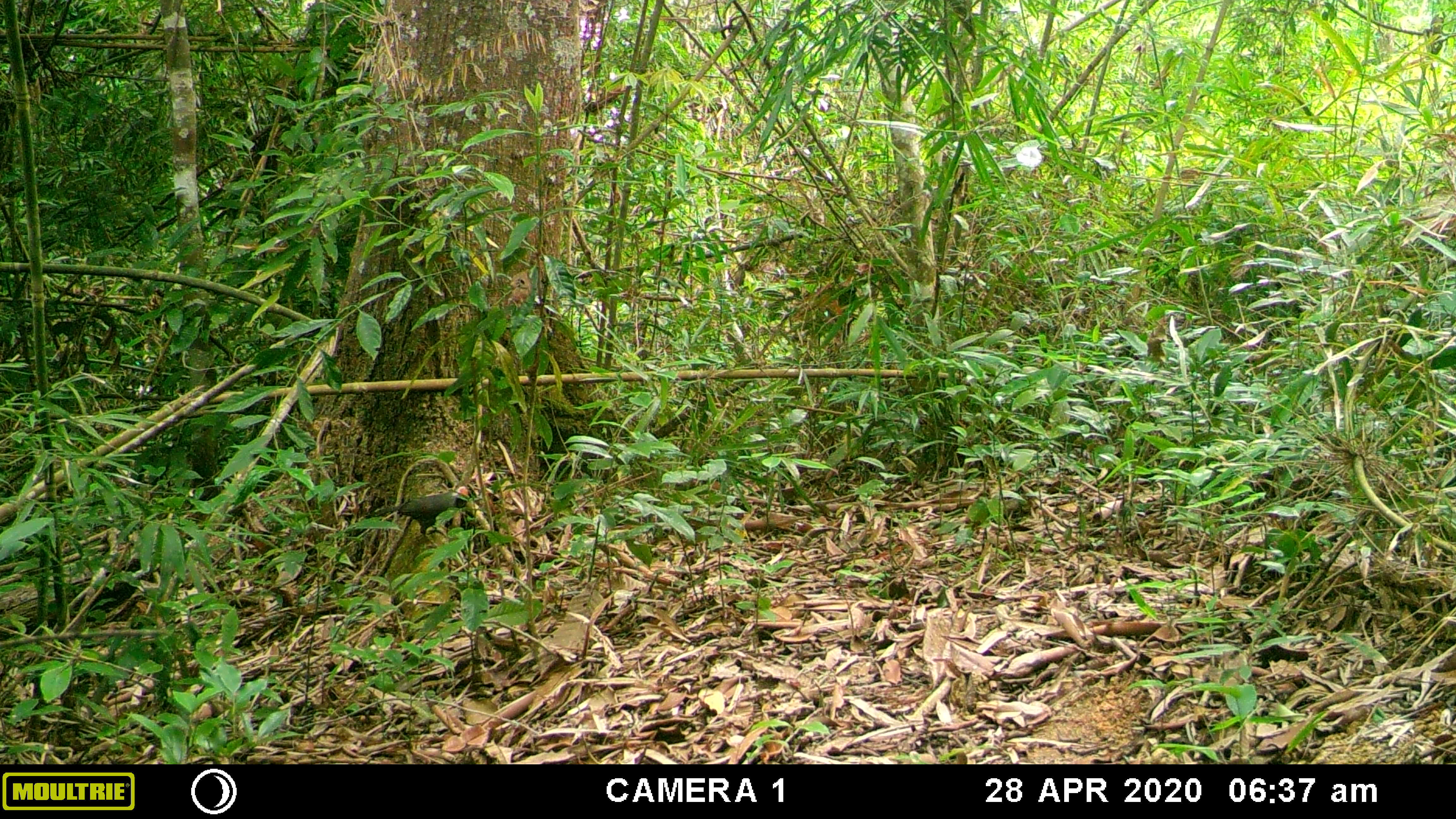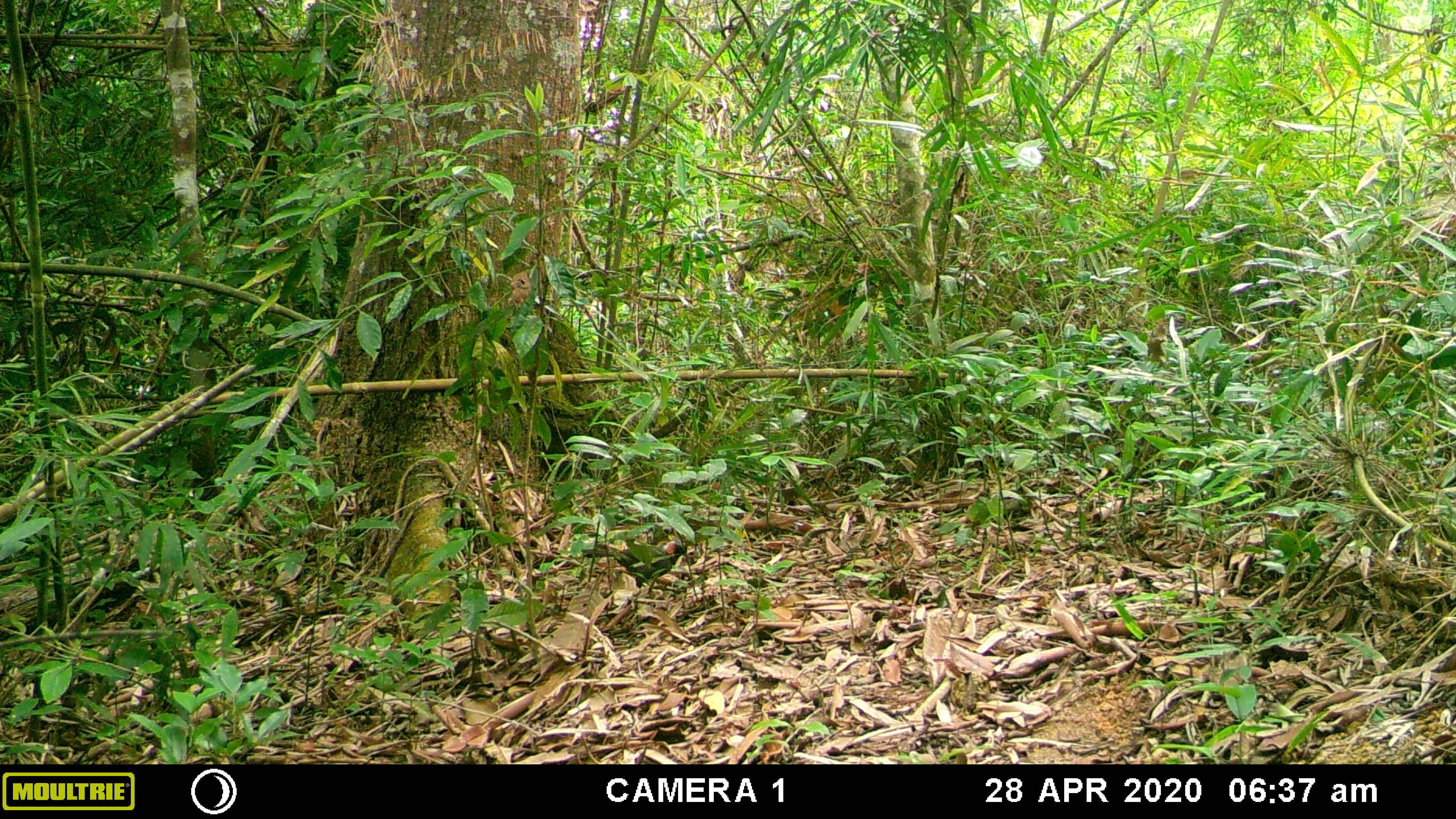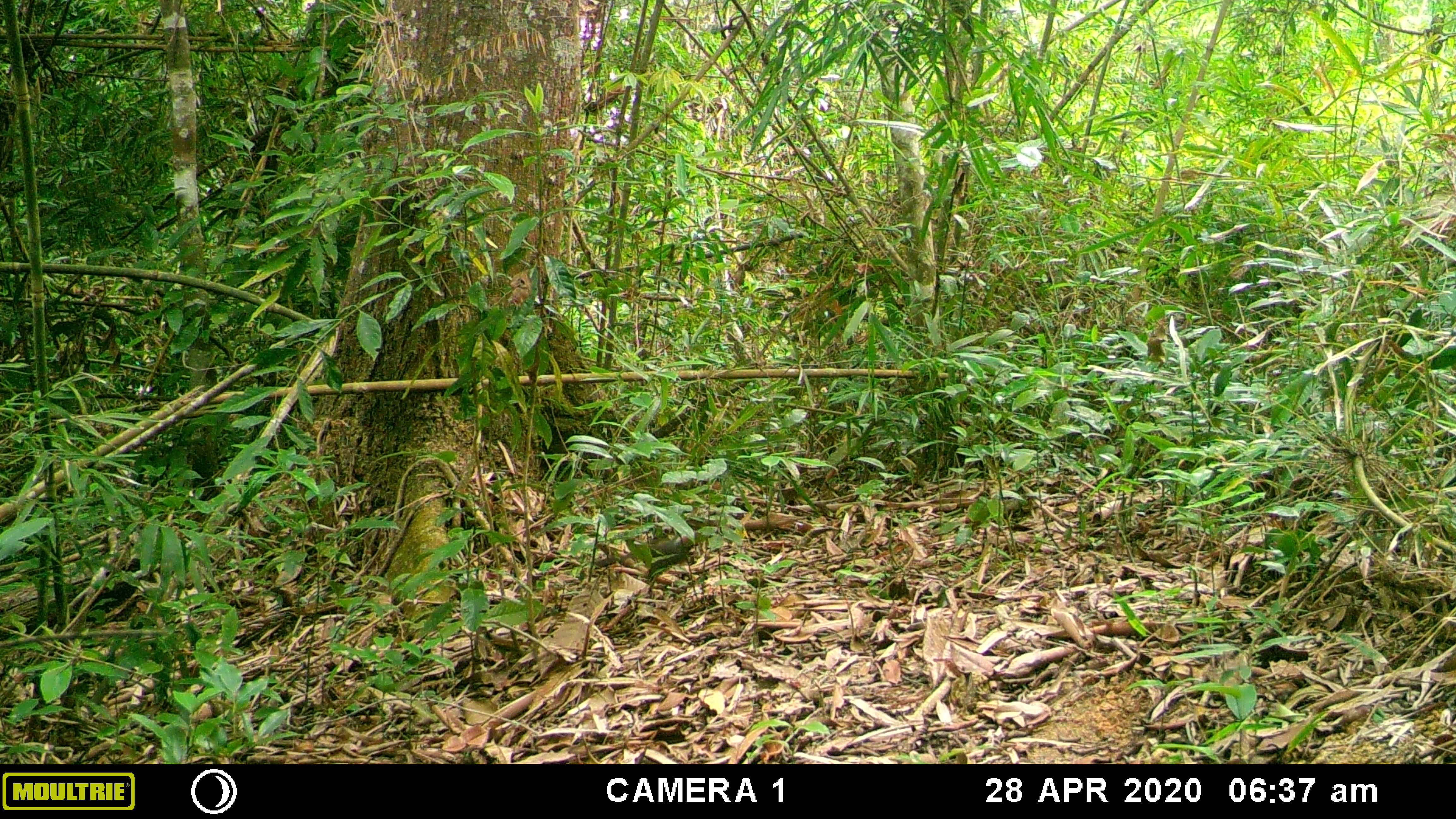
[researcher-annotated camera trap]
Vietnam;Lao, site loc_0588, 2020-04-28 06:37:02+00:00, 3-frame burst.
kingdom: Animalia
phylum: Chordata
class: Aves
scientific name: Aves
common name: bird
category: unidentified bird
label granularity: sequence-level